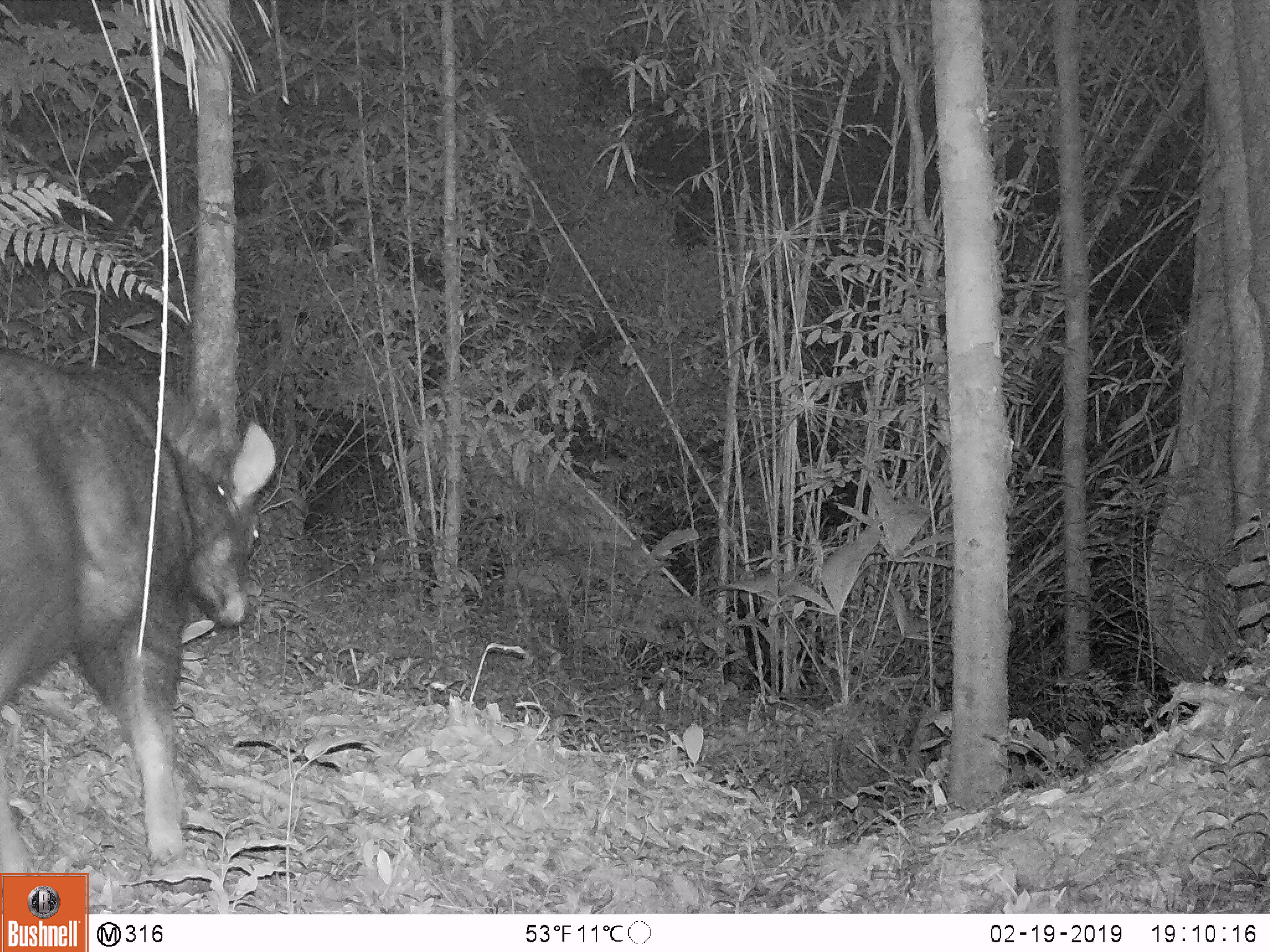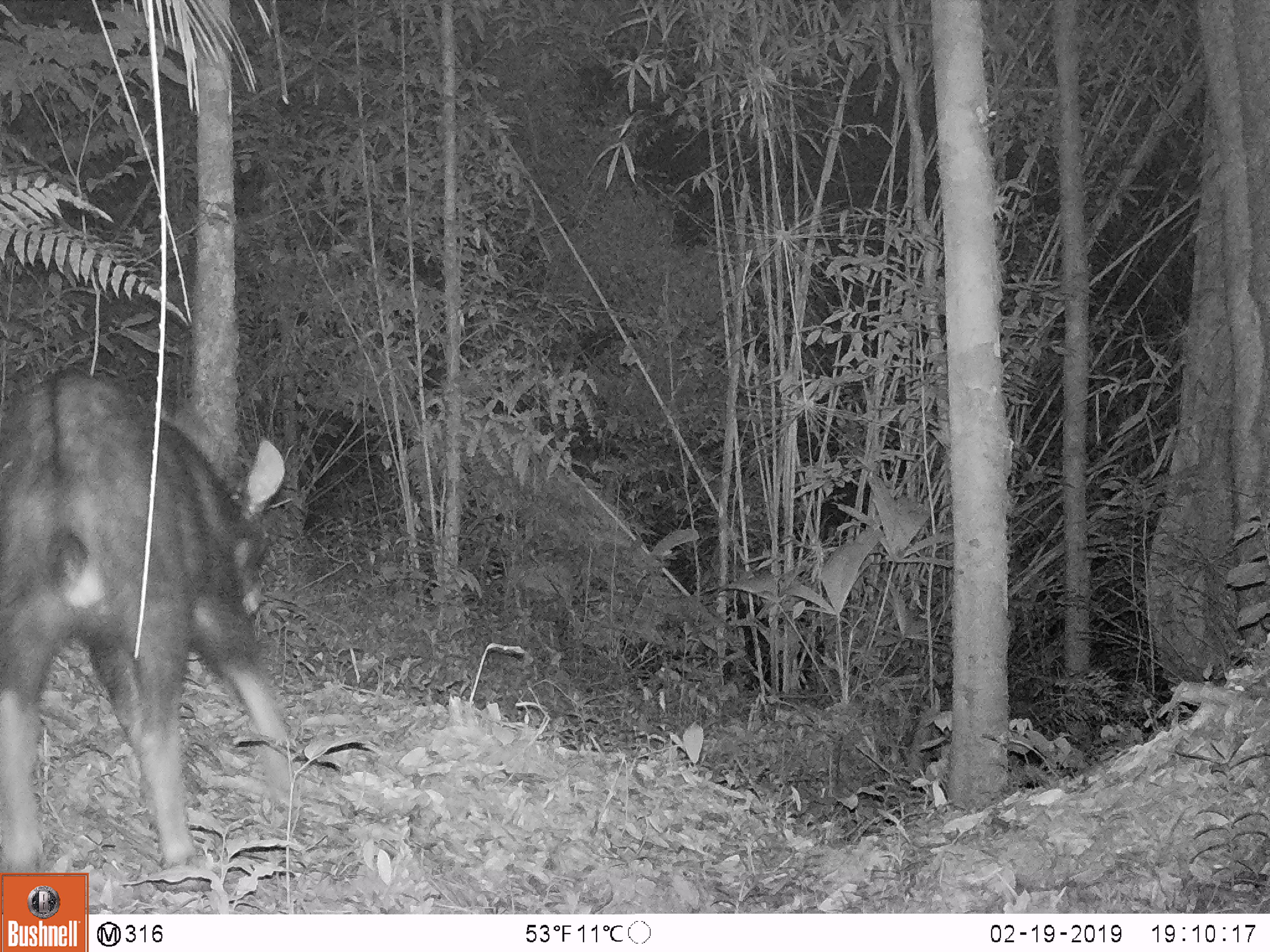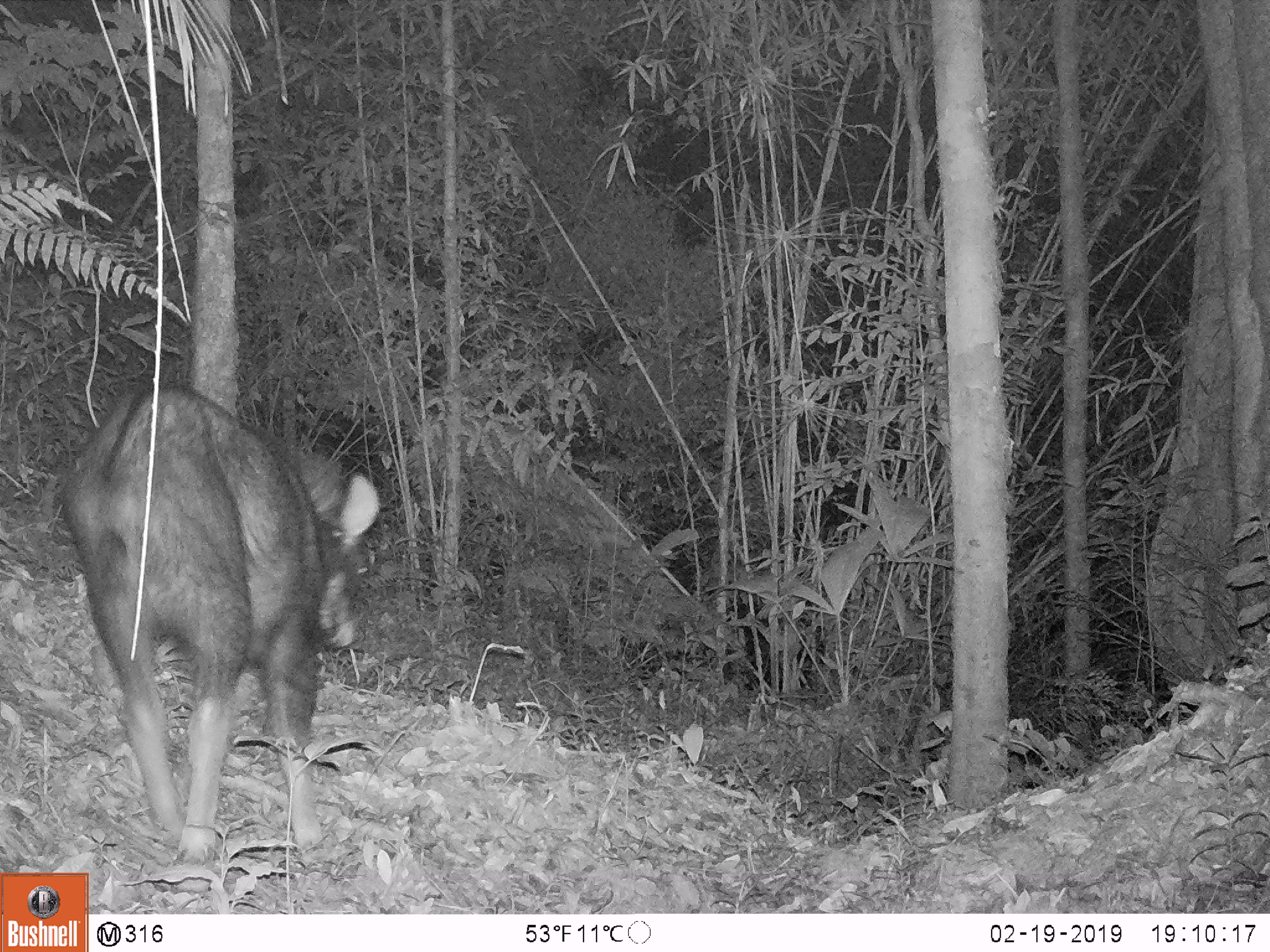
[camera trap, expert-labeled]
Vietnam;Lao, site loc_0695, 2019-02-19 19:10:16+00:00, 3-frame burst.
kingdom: Animalia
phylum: Chordata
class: Mammalia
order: Artiodactyla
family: Bovidae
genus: Capricornis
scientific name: Capricornis sumatraensis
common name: chinese serow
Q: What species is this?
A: Chinese serow (Capricornis sumatraensis).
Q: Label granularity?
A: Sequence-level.